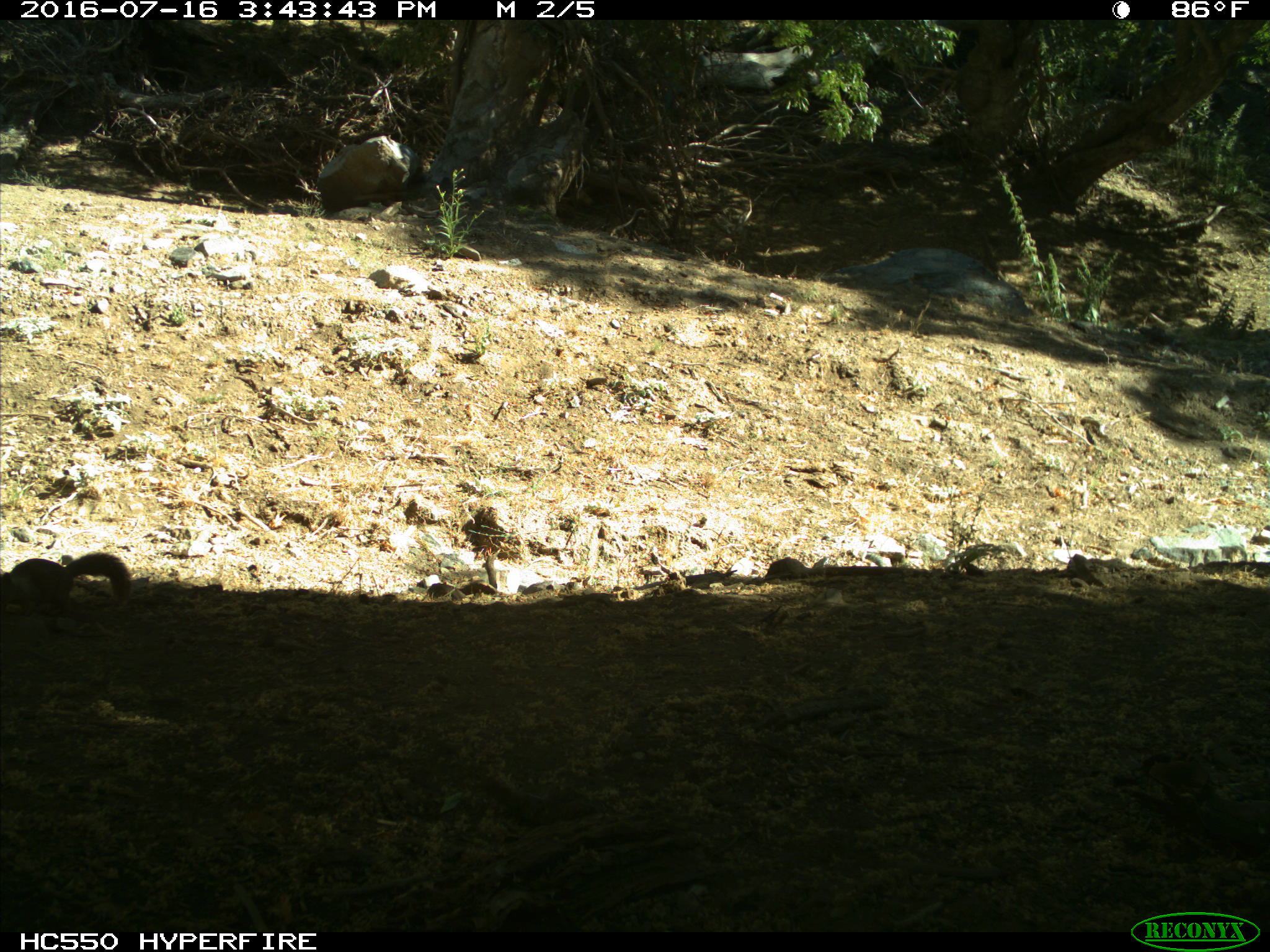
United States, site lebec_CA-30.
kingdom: Animalia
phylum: Chordata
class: Mammalia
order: Rodentia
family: Sciuridae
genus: Otospermophilus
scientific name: Otospermophilus beecheyi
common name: california ground squirrel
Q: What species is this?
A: Otospermophilus beecheyi (california ground squirrel).